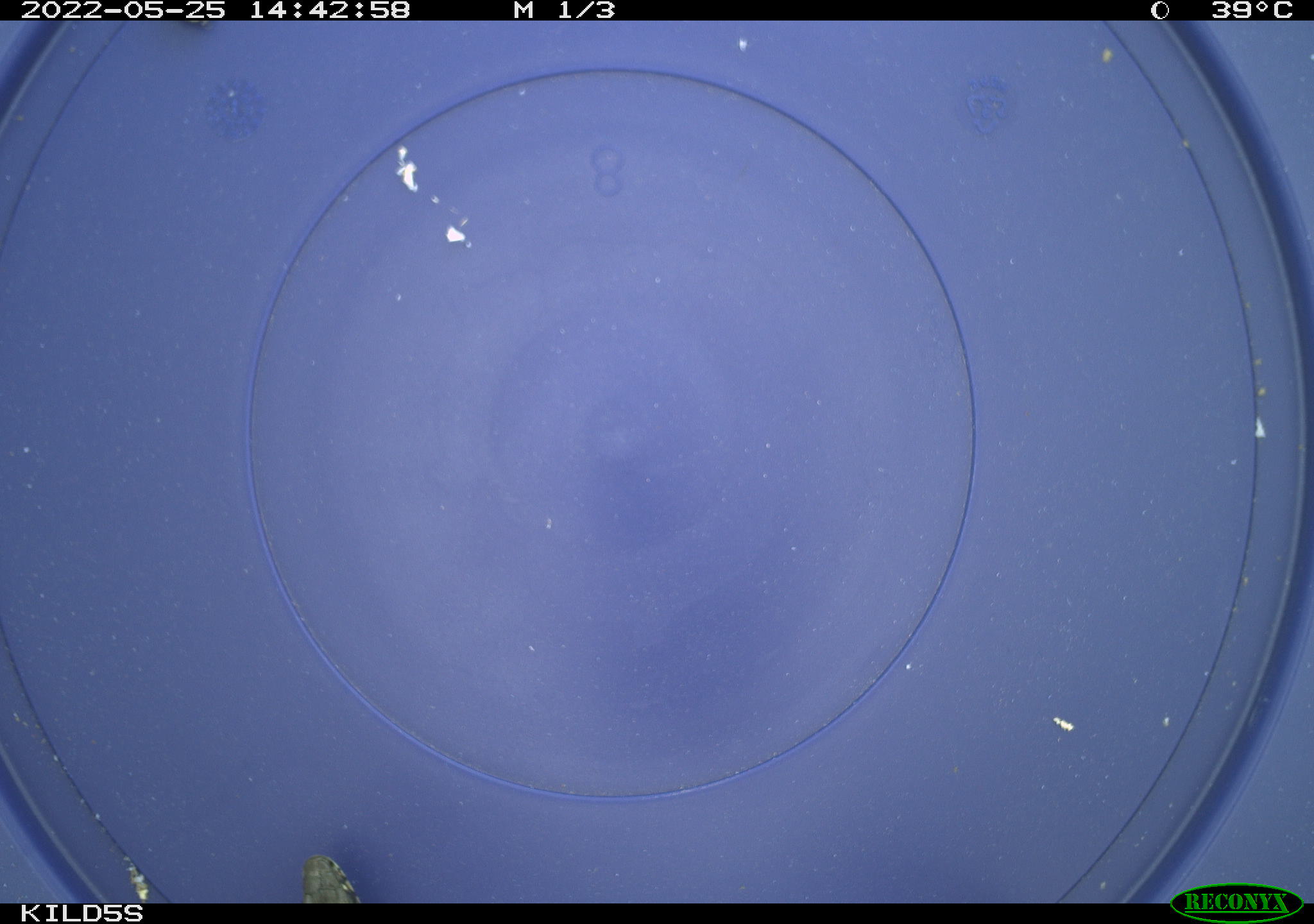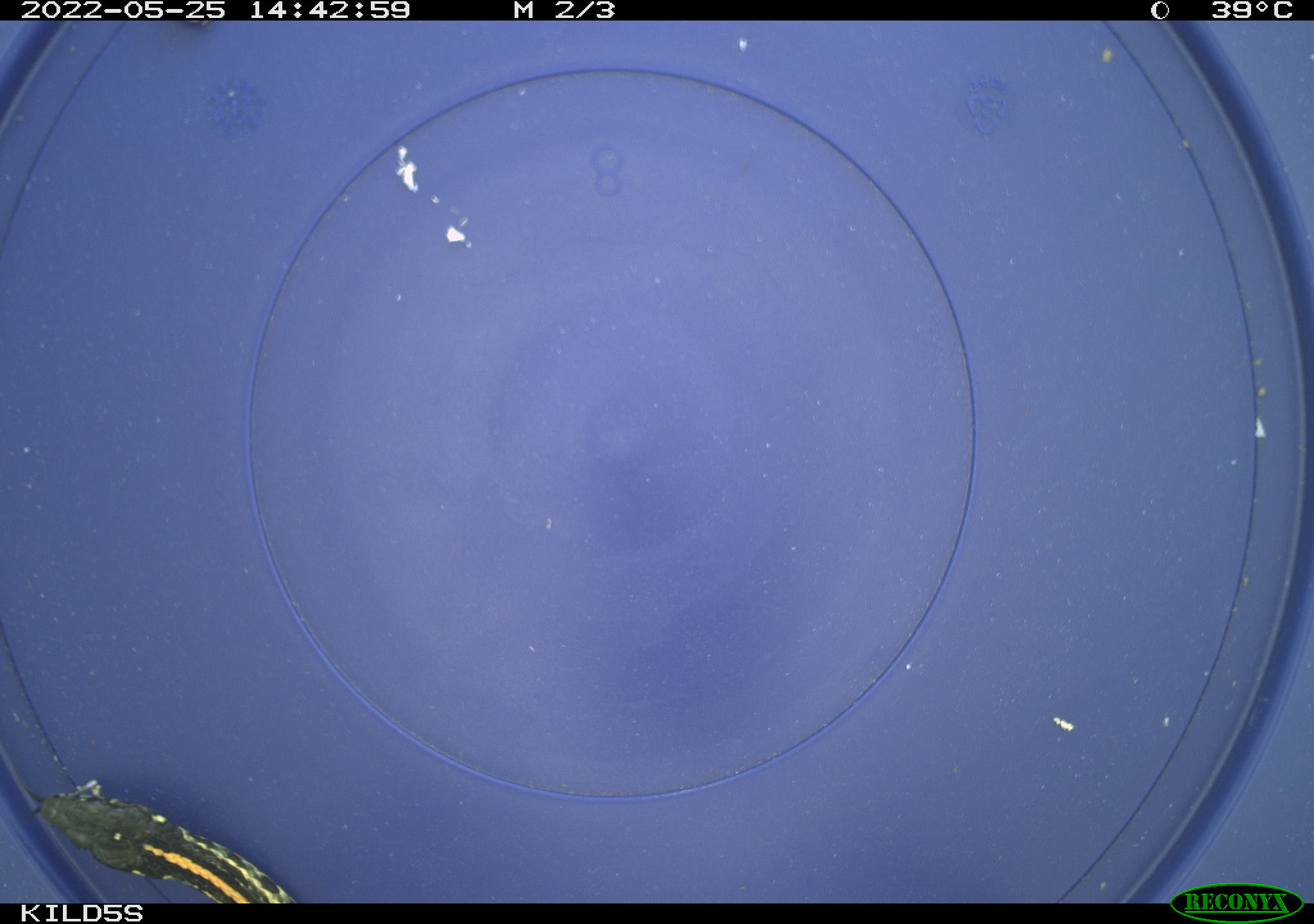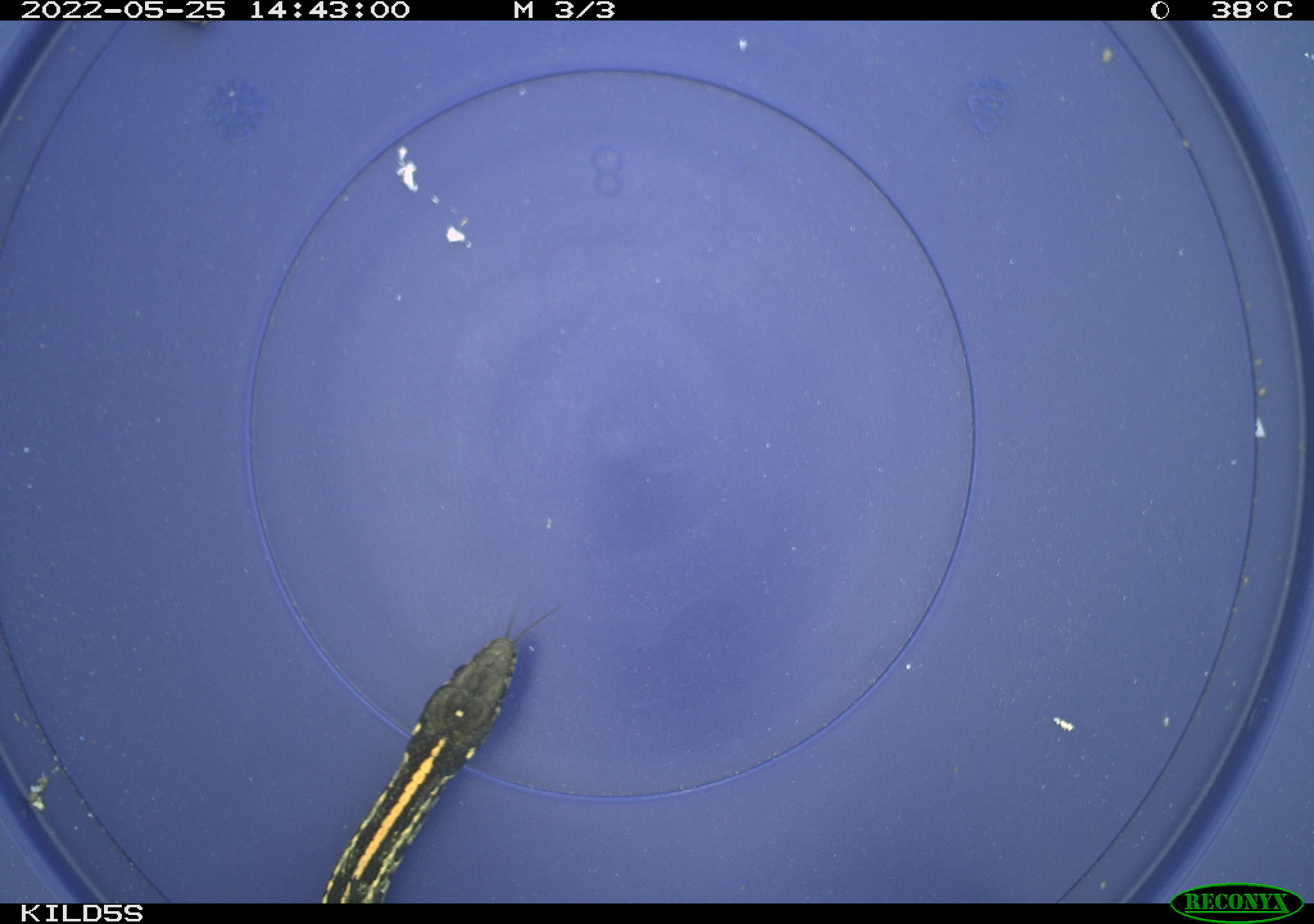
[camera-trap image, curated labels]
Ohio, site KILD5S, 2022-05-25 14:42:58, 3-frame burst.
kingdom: Animalia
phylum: Chordata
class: Reptilia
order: Squamata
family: Colubridae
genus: Thamnophis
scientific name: Thamnophis radix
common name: plains gartersnake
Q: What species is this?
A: Plains gartersnake (Thamnophis radix).